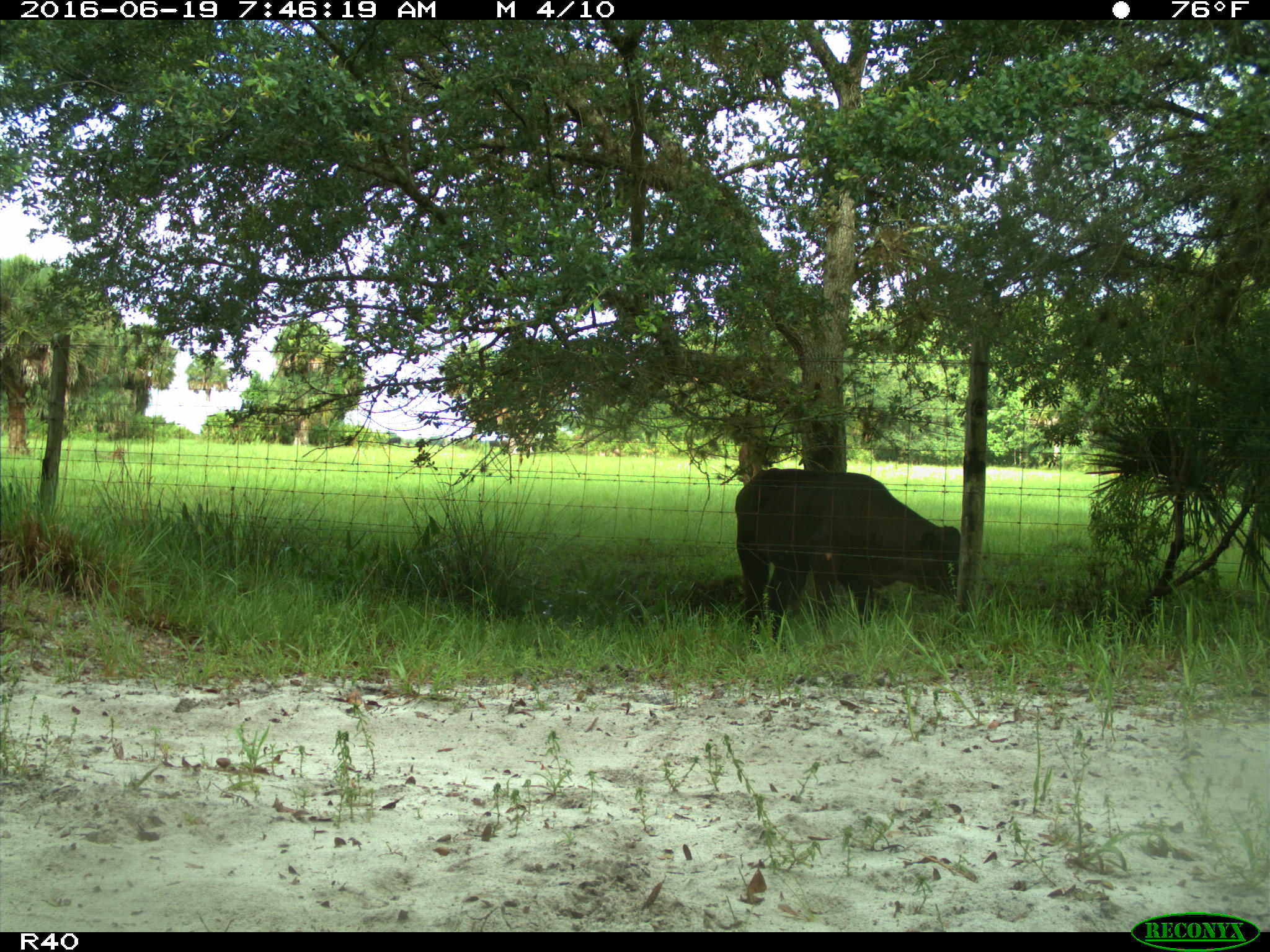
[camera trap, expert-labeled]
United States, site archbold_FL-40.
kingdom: Animalia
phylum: Chordata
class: Mammalia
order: Artiodactyla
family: Bovidae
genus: Bos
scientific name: Bos taurus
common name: domestic cow